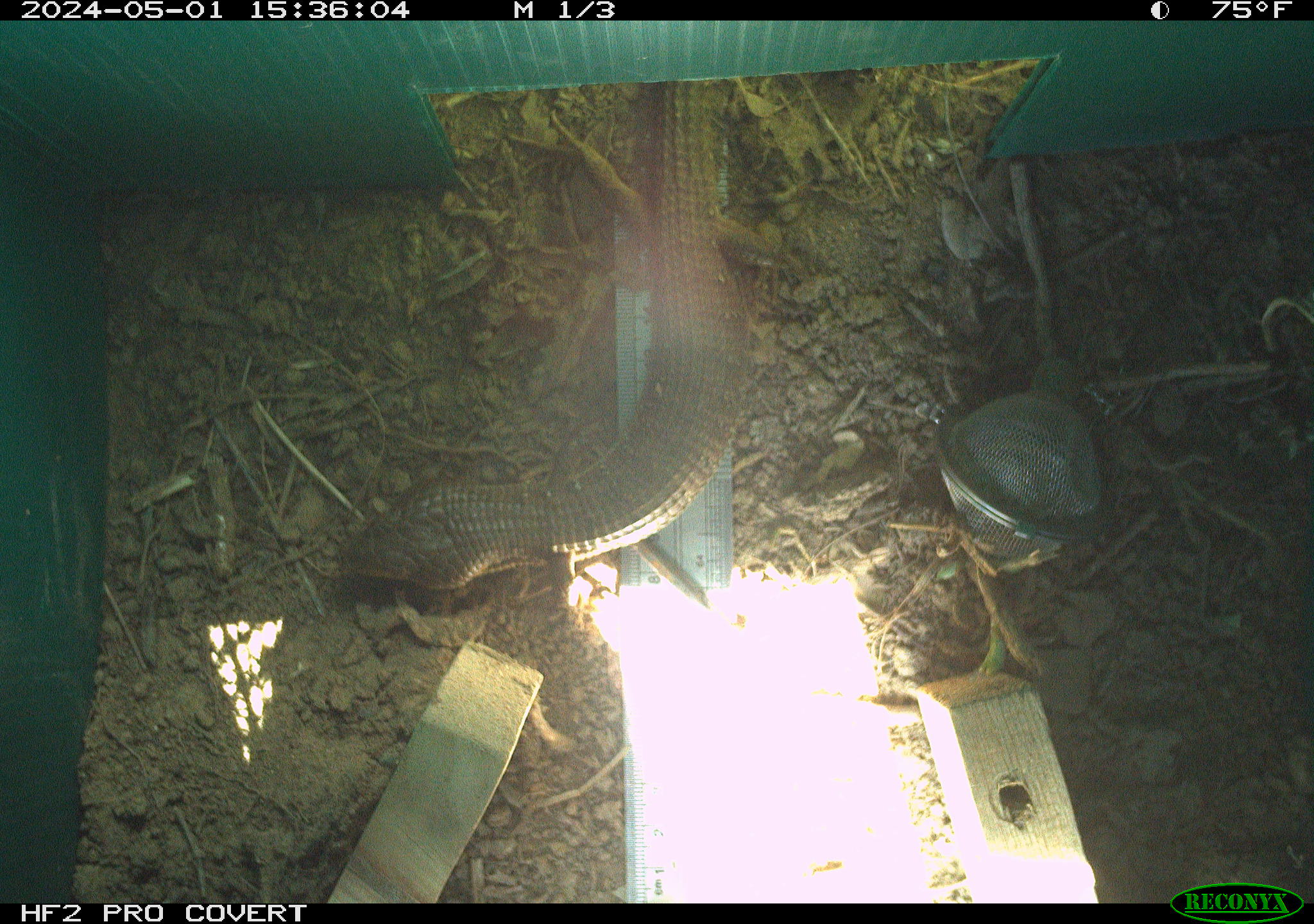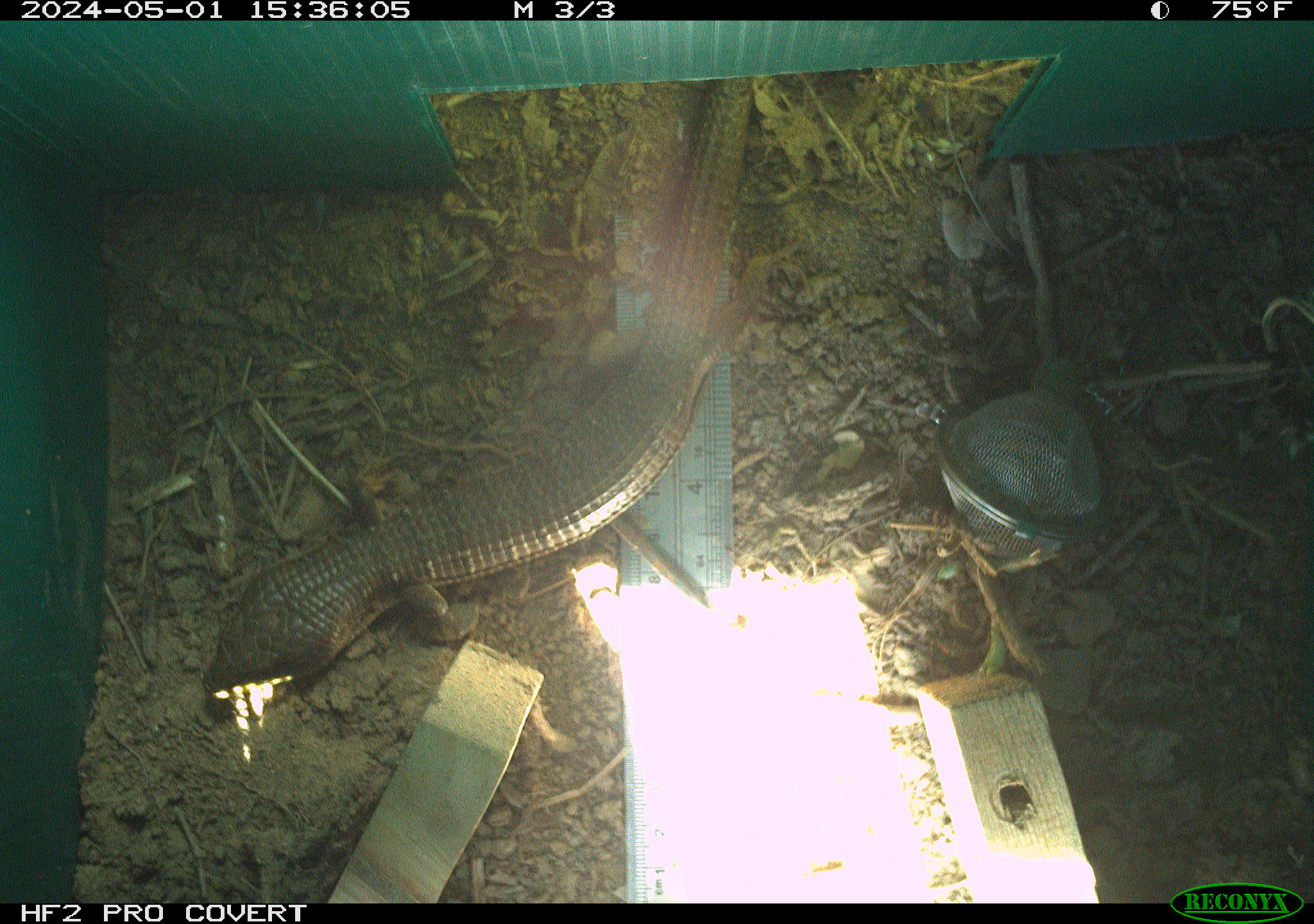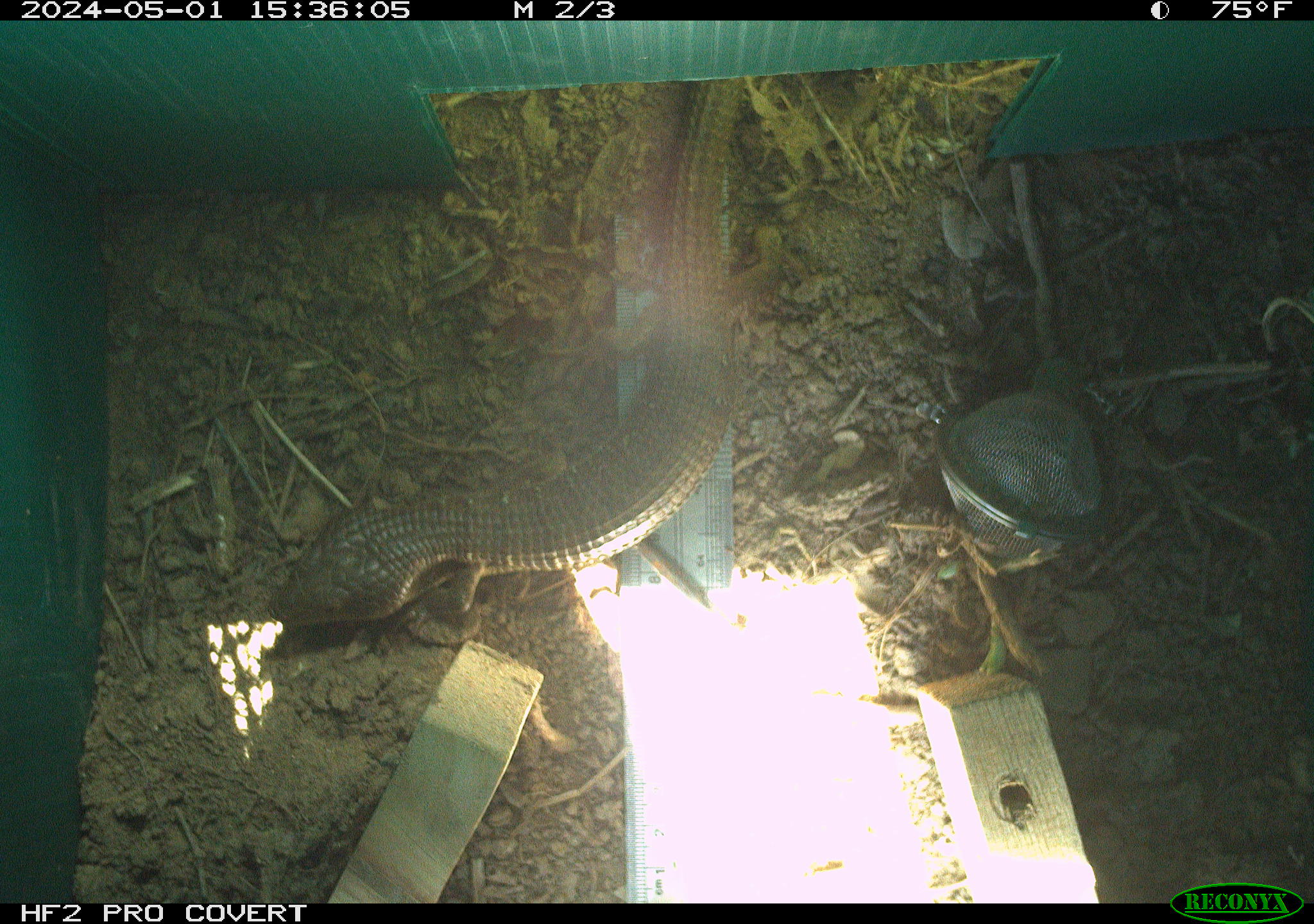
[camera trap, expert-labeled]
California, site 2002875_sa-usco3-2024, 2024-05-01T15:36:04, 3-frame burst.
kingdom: Animalia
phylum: Chordata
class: Reptilia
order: Squamata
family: Anguidae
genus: Elgaria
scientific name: Elgaria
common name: alligator lizards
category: elgaria species